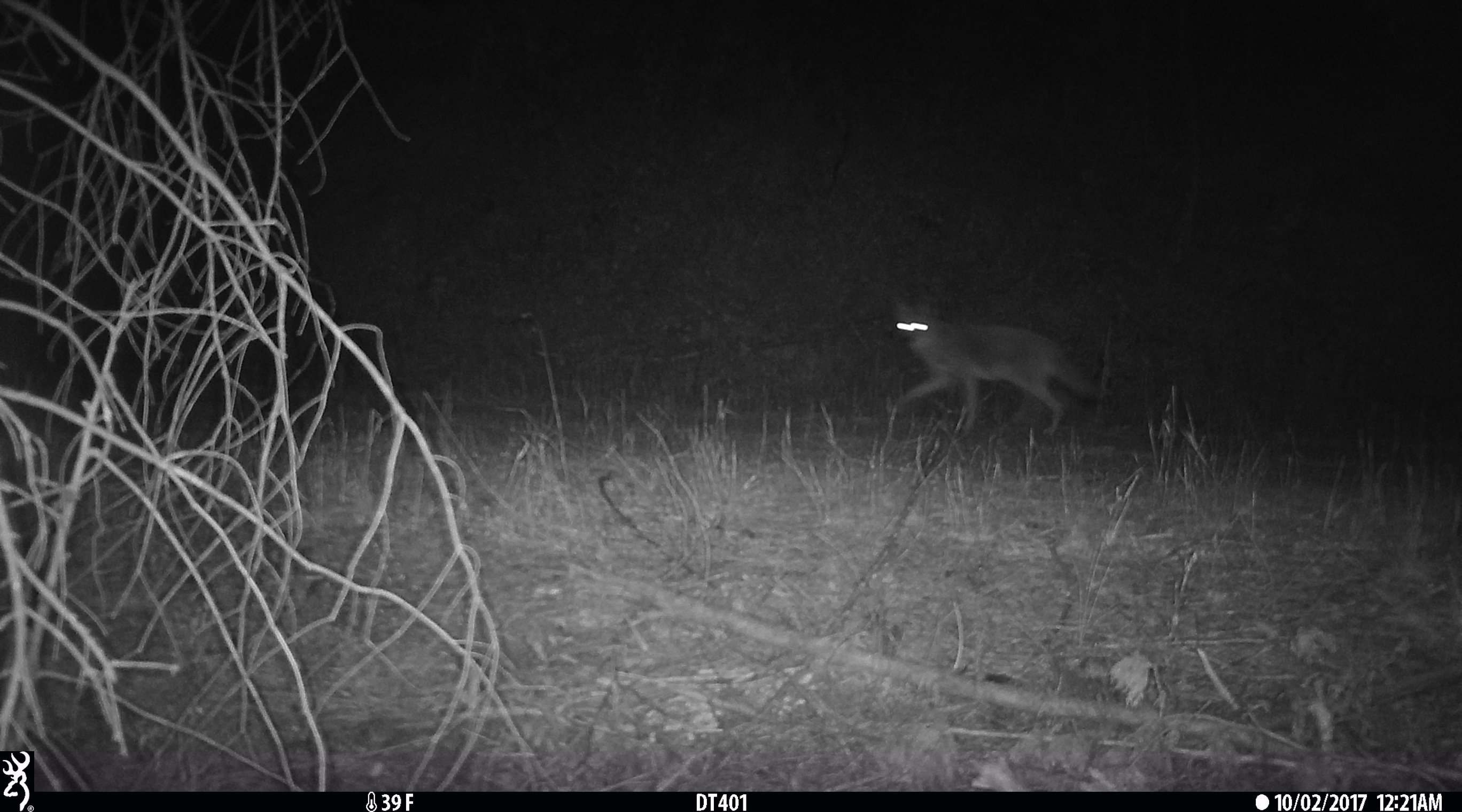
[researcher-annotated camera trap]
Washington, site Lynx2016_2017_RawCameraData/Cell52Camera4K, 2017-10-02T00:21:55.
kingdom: Animalia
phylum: Chordata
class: Mammalia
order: Carnivora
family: Canidae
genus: Canis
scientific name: Canis latrans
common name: coyote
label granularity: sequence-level